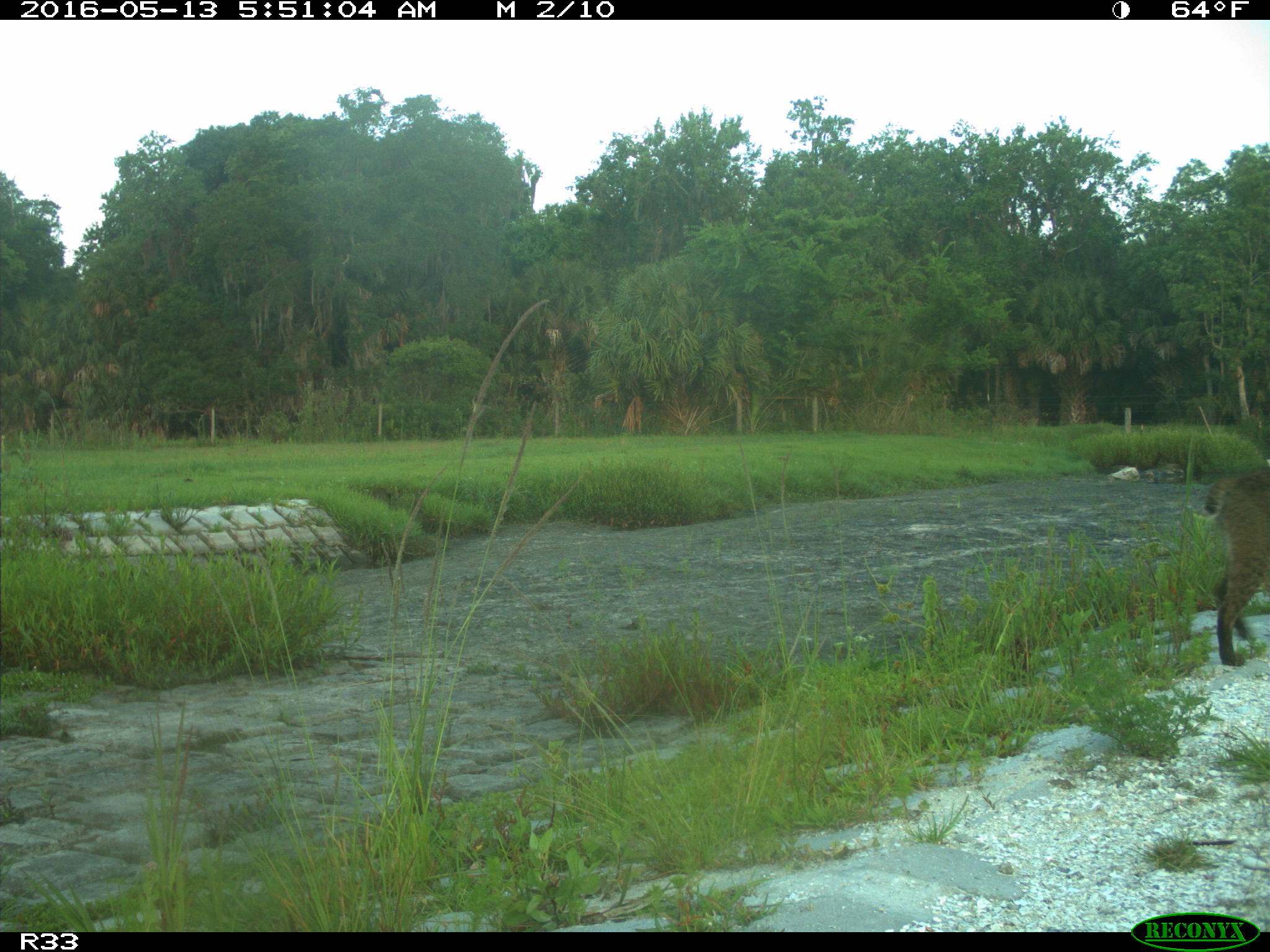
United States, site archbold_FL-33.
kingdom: Animalia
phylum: Chordata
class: Mammalia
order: Carnivora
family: Felidae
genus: Lynx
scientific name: Lynx rufus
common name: bobcat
Lynx rufus (bobcat).